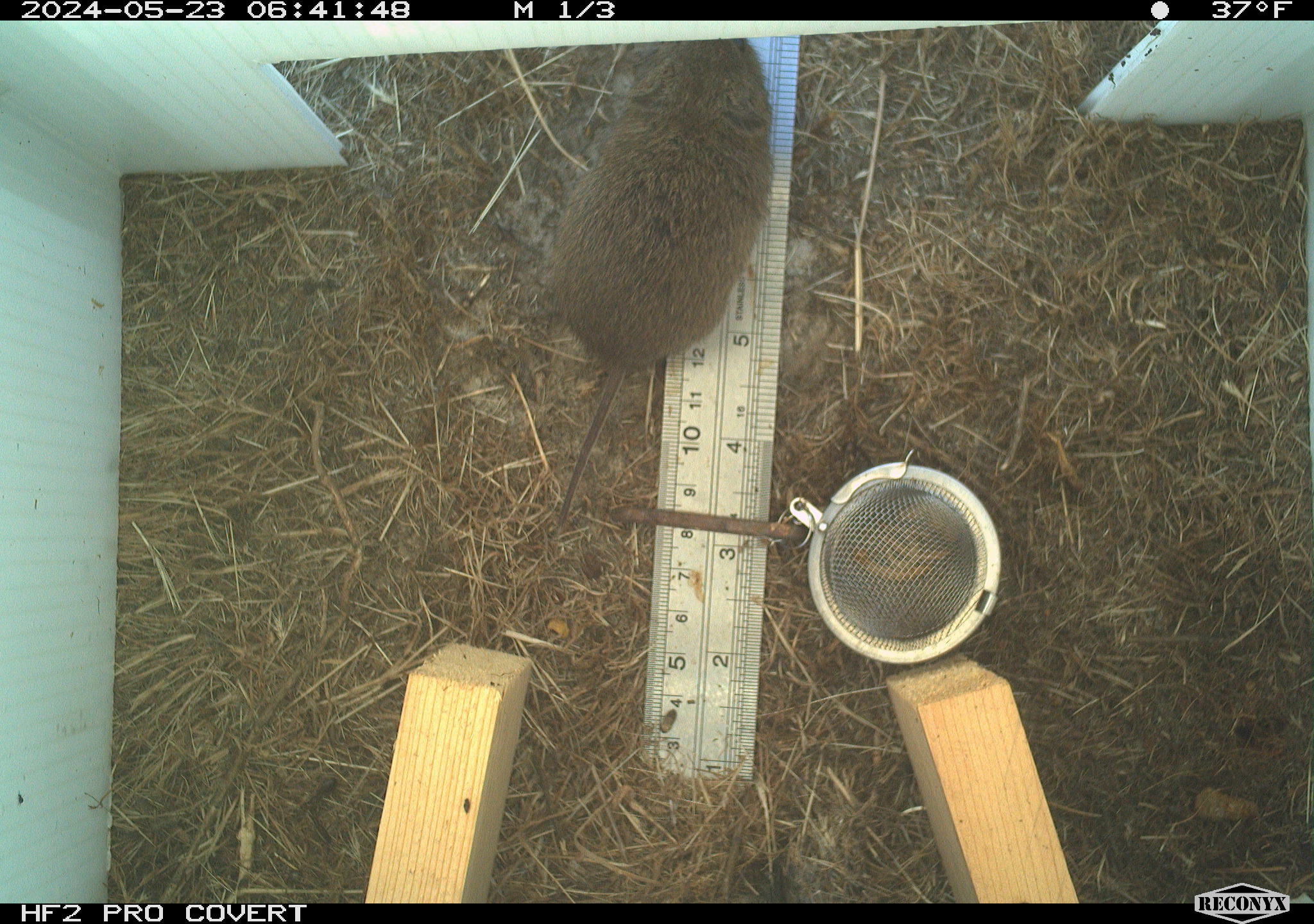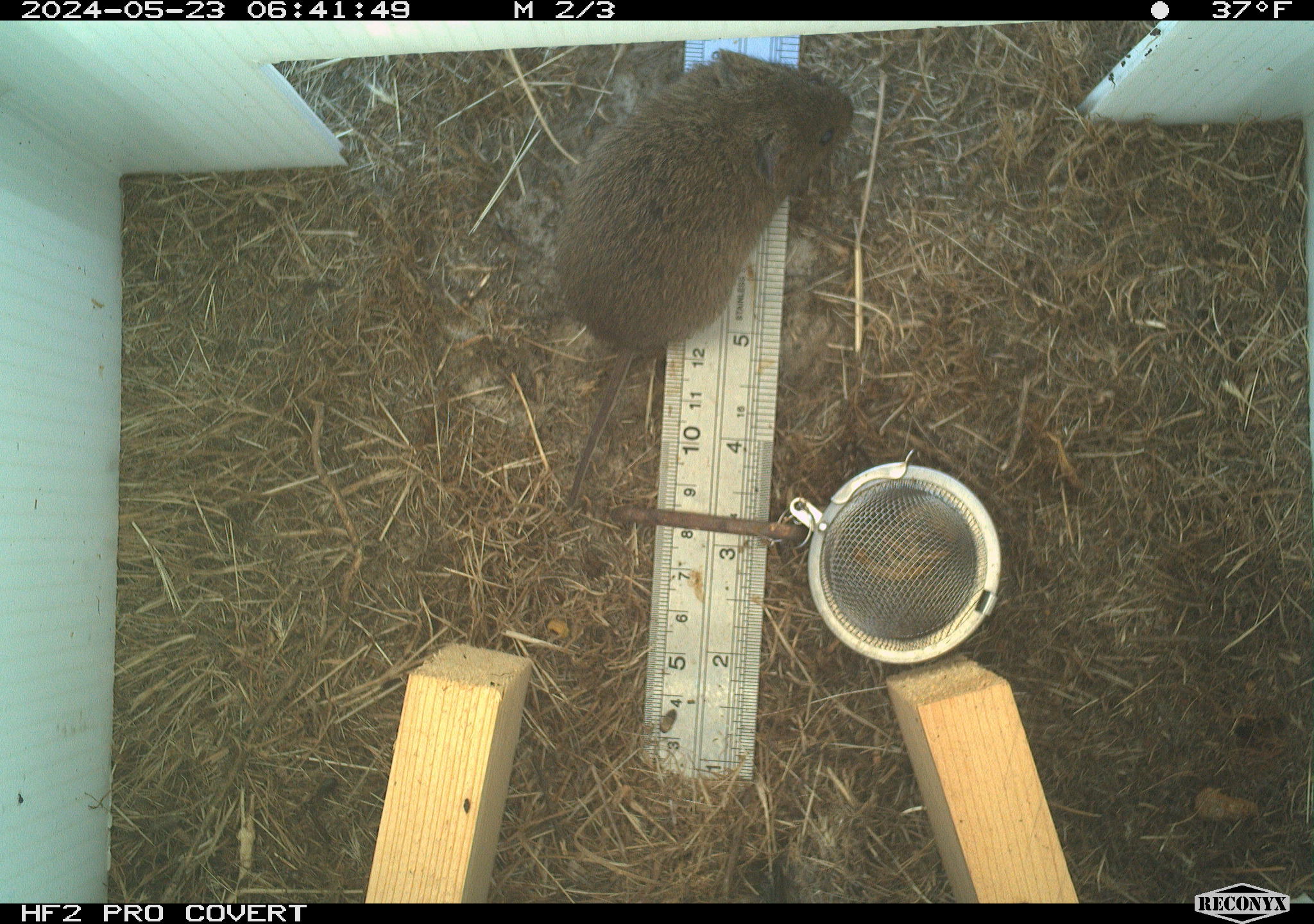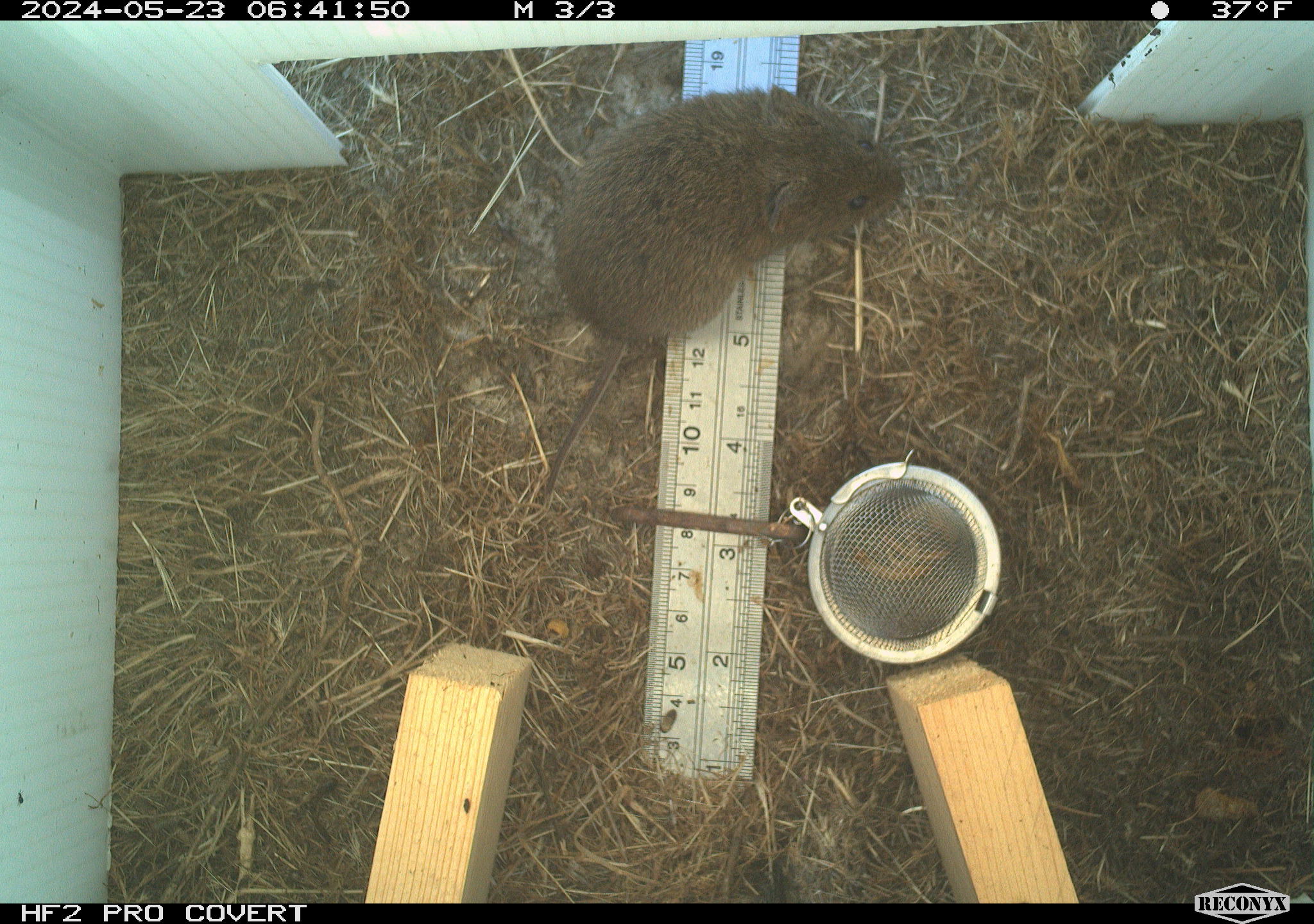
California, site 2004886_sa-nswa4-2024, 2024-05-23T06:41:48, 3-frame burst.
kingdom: Animalia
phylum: Chordata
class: Mammalia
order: Rodentia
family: Cricetidae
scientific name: Arvicolinae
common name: voles, lemmings, and muskrats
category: arvicolinae subfamily